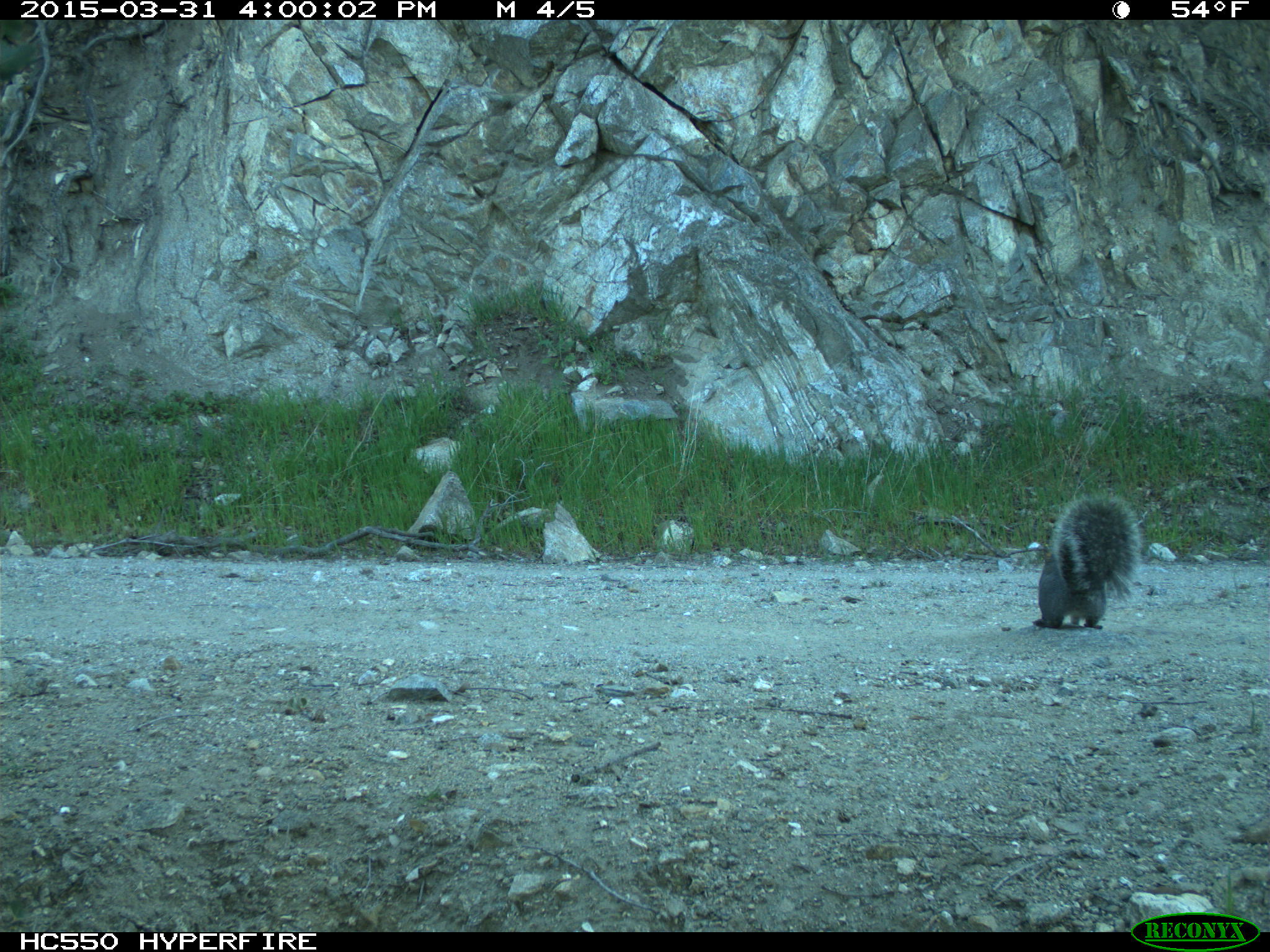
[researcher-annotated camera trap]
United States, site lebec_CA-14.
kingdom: Animalia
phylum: Chordata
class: Mammalia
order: Rodentia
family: Sciuridae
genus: Sciurus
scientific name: Sciurus carolinensis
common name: eastern gray squirrel